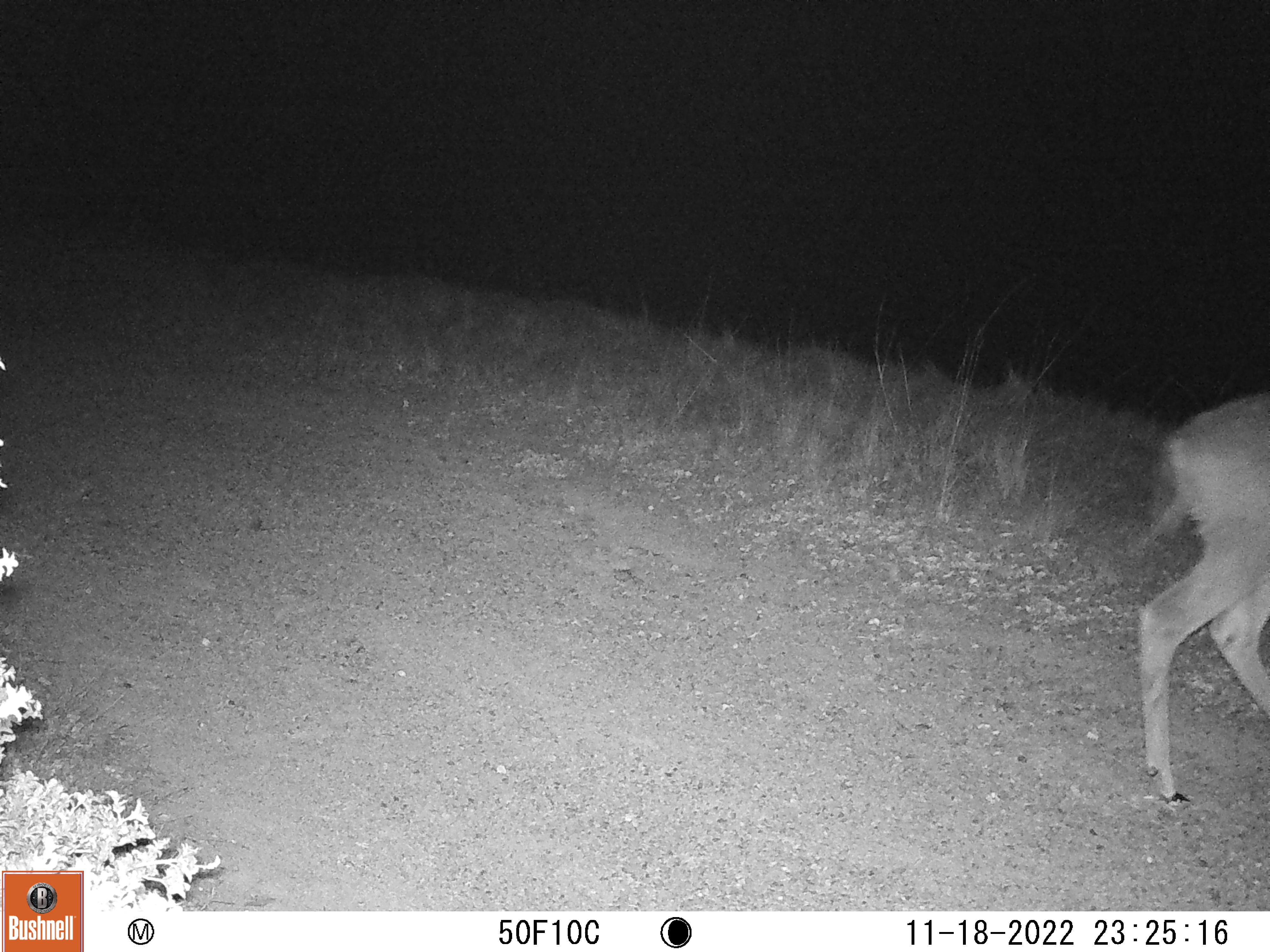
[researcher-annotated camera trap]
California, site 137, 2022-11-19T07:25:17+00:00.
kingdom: Animalia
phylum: Chordata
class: Mammalia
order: Artiodactyla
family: Cervidae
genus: Odocoileus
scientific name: Odocoileus hemionus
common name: mule deer